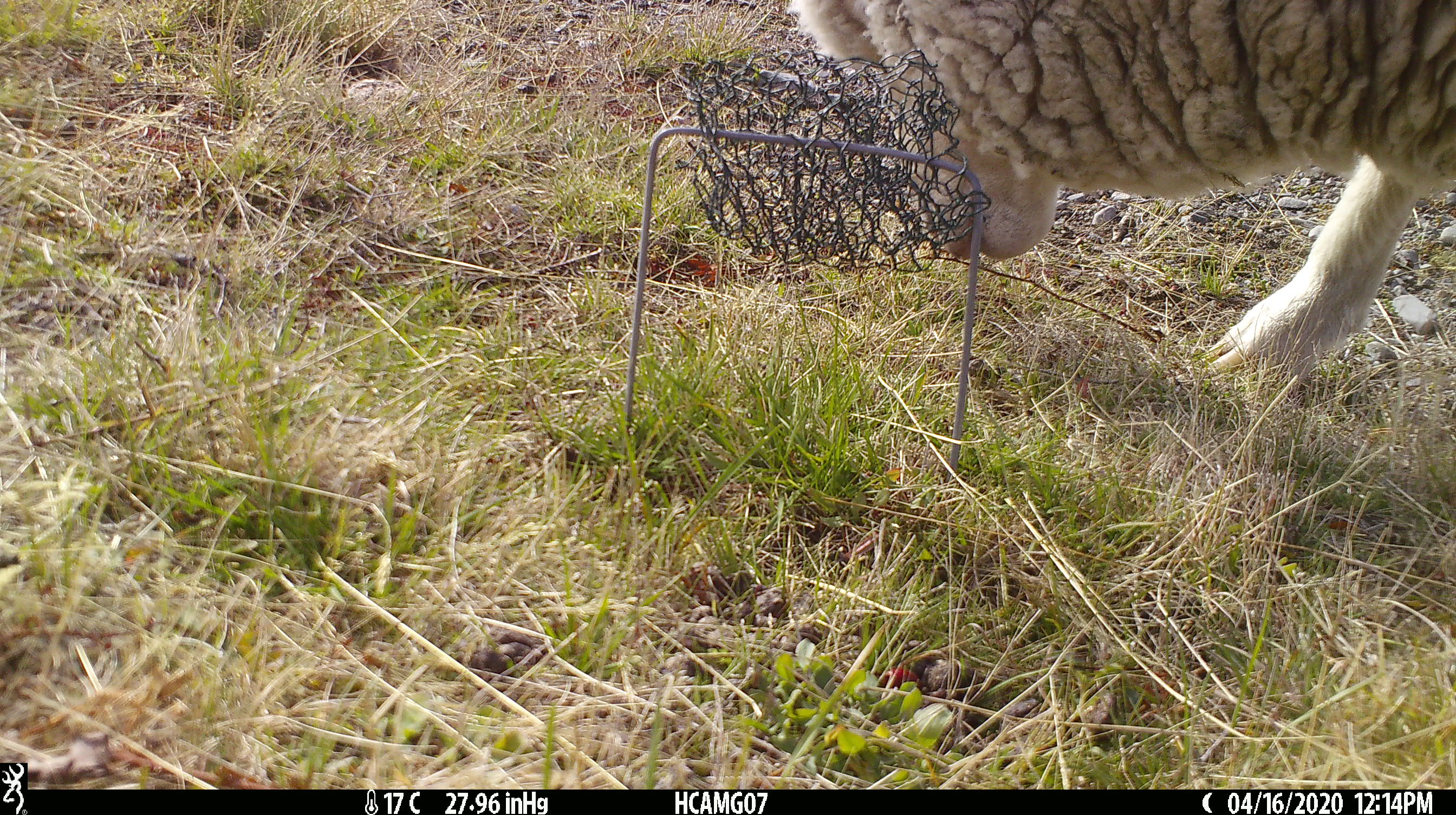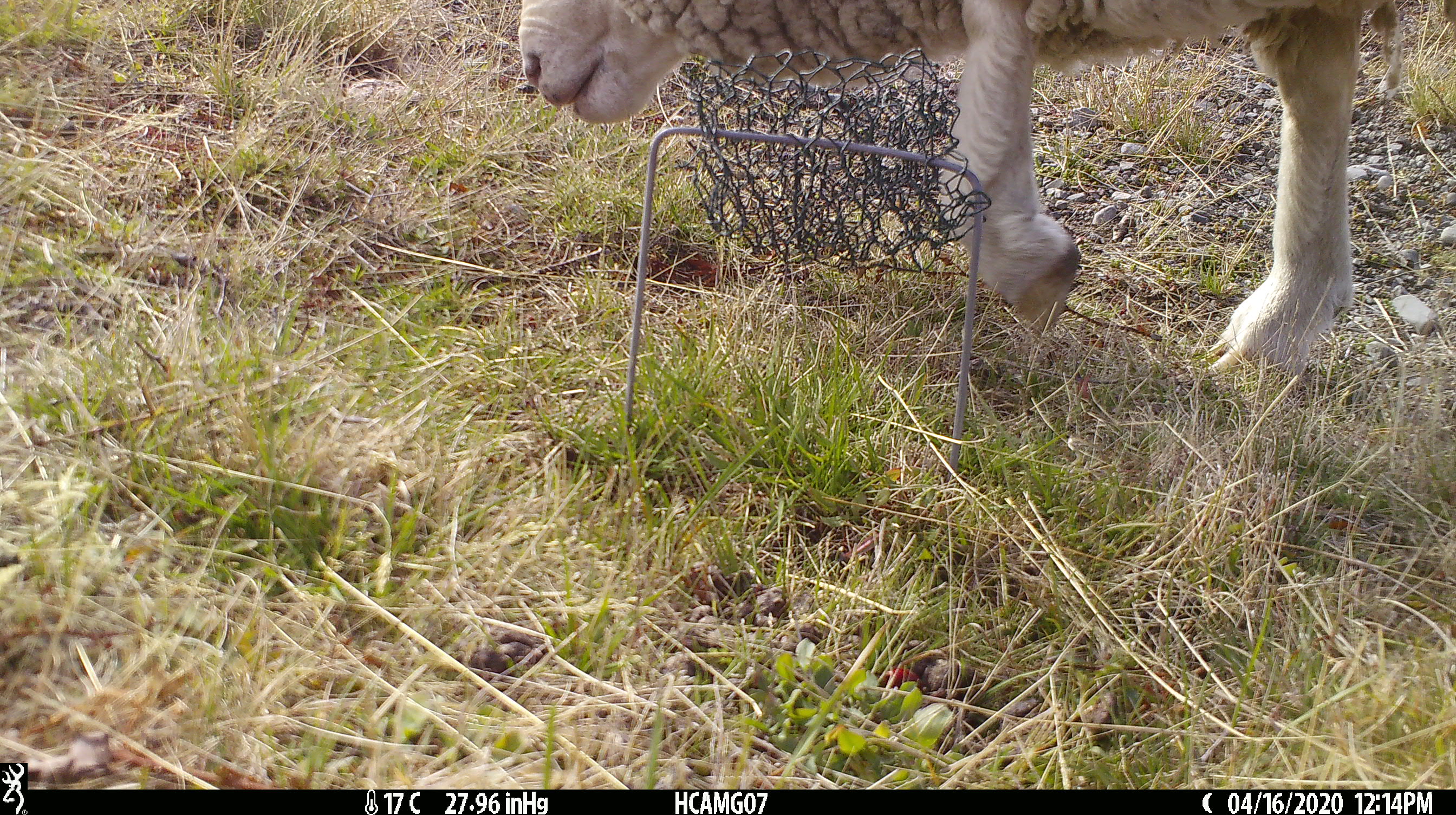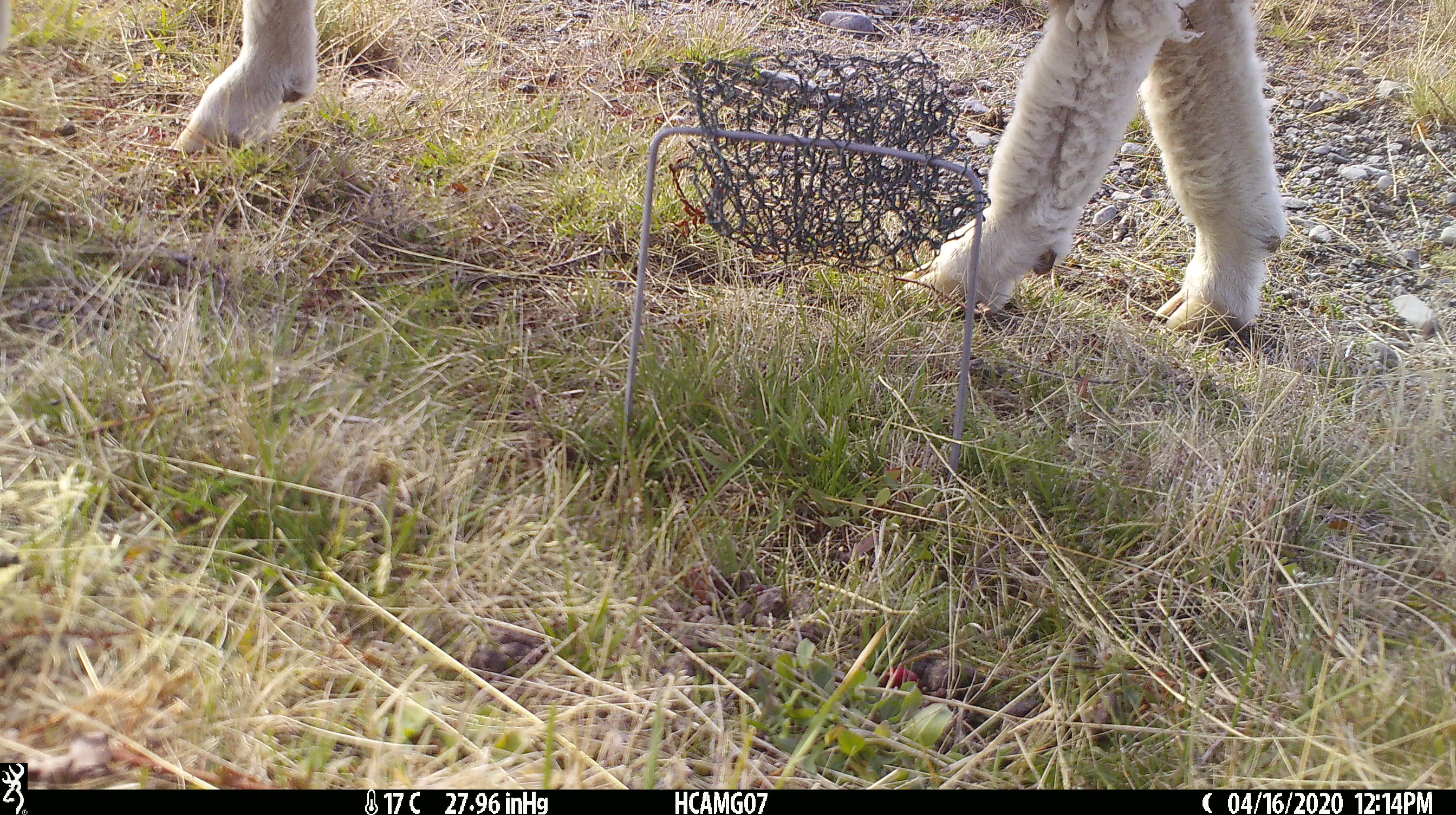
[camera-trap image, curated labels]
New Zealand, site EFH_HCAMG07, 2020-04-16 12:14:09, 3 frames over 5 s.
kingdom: Animalia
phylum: Chordata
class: Mammalia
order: Artiodactyla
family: Bovidae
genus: Ovis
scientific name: Ovis aries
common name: domestic sheep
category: sheep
Sheep (domestic sheep) (Ovis aries).